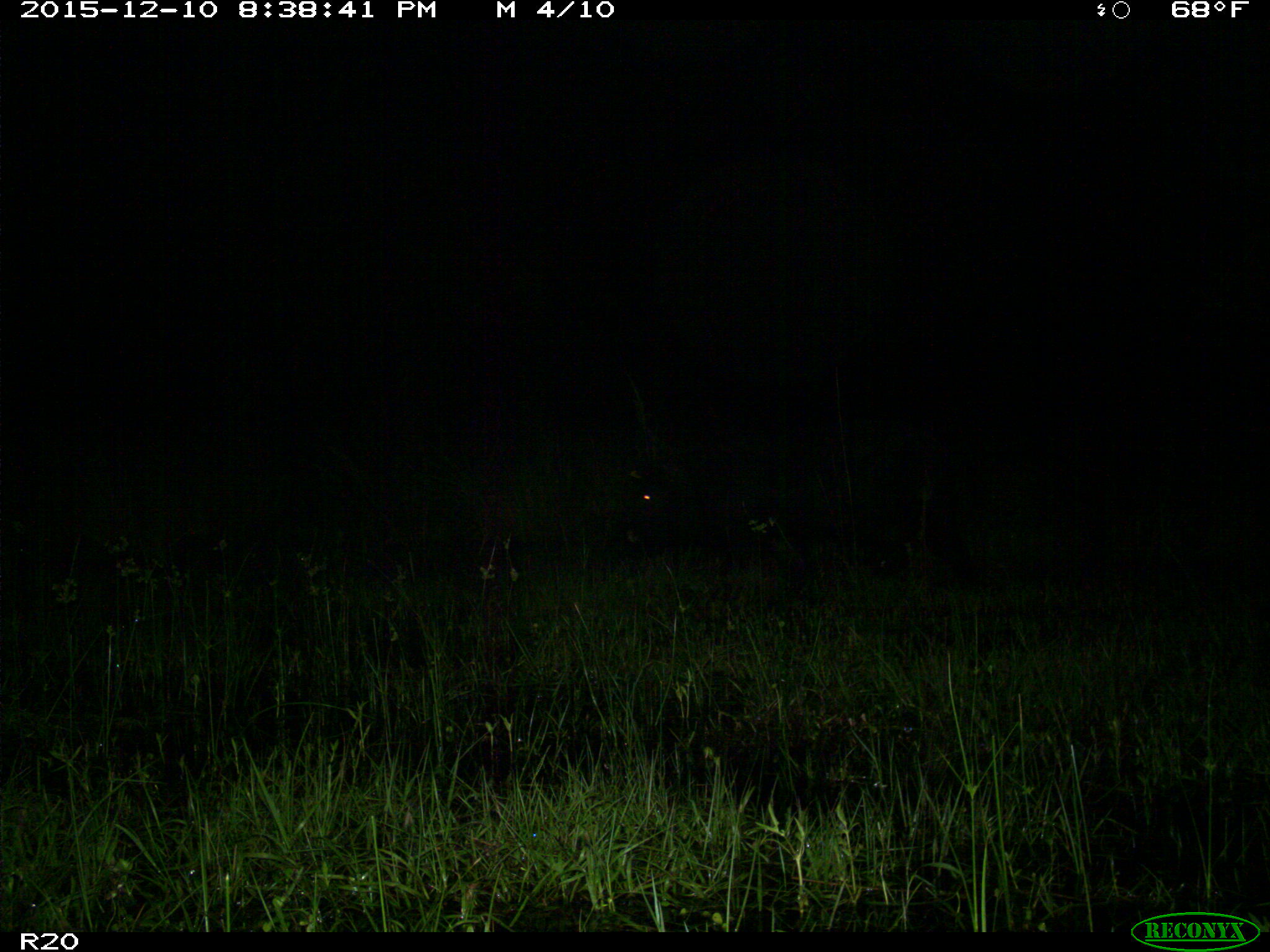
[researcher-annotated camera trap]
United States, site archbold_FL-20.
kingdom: Animalia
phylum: Chordata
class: Mammalia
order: Artiodactyla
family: Suidae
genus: Sus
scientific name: Sus scrofa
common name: wild boar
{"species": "Sus scrofa (wild boar)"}